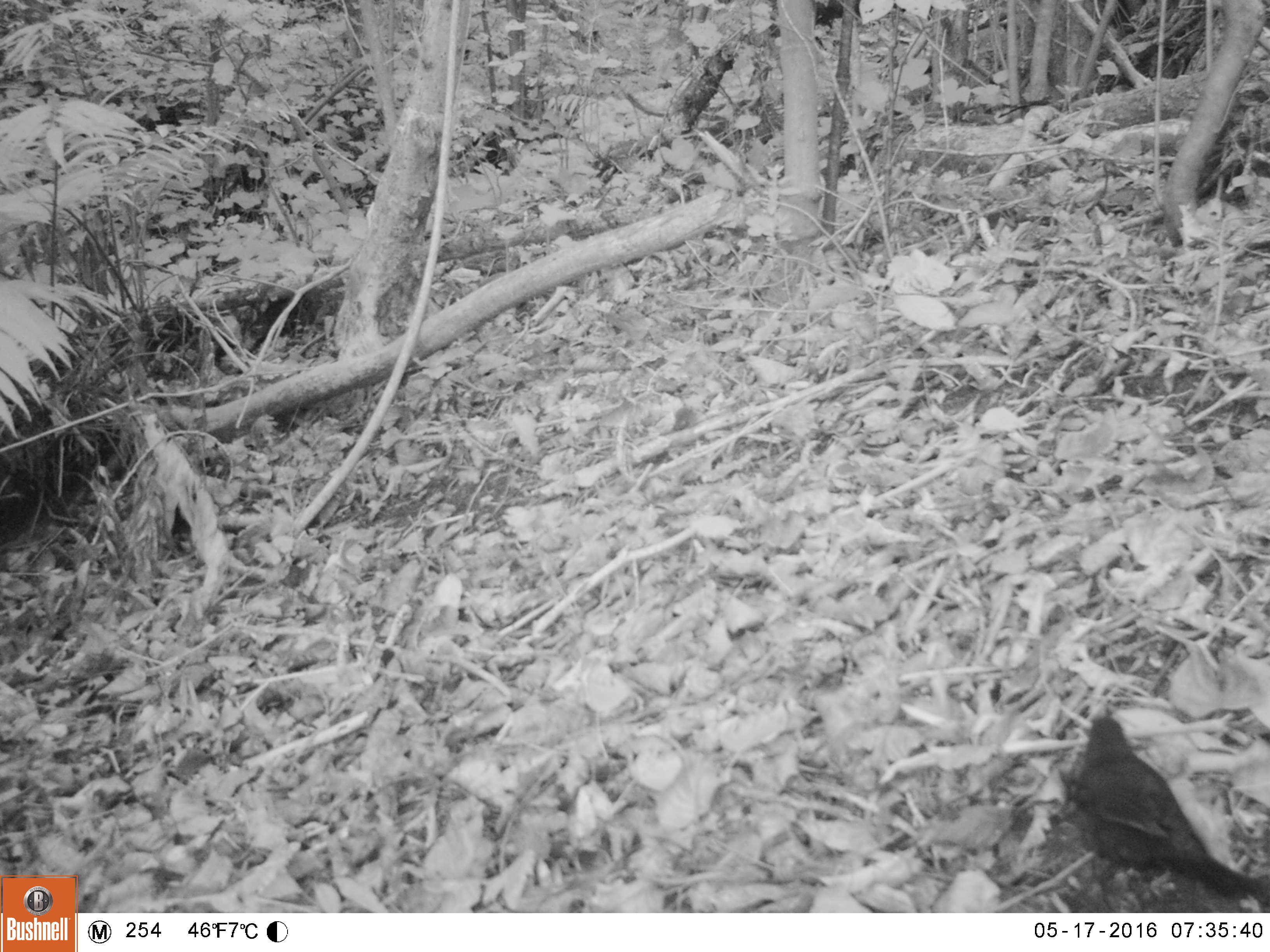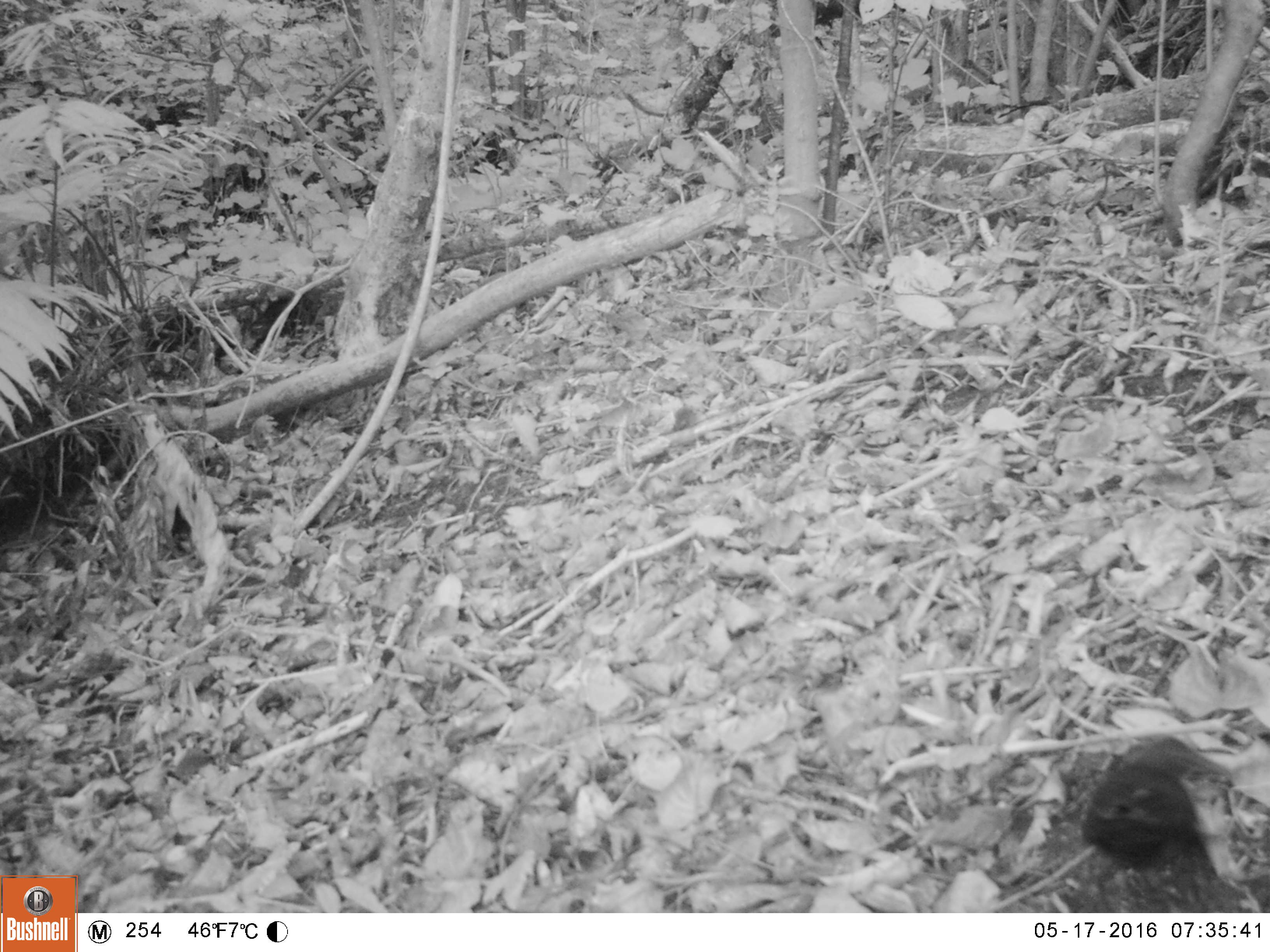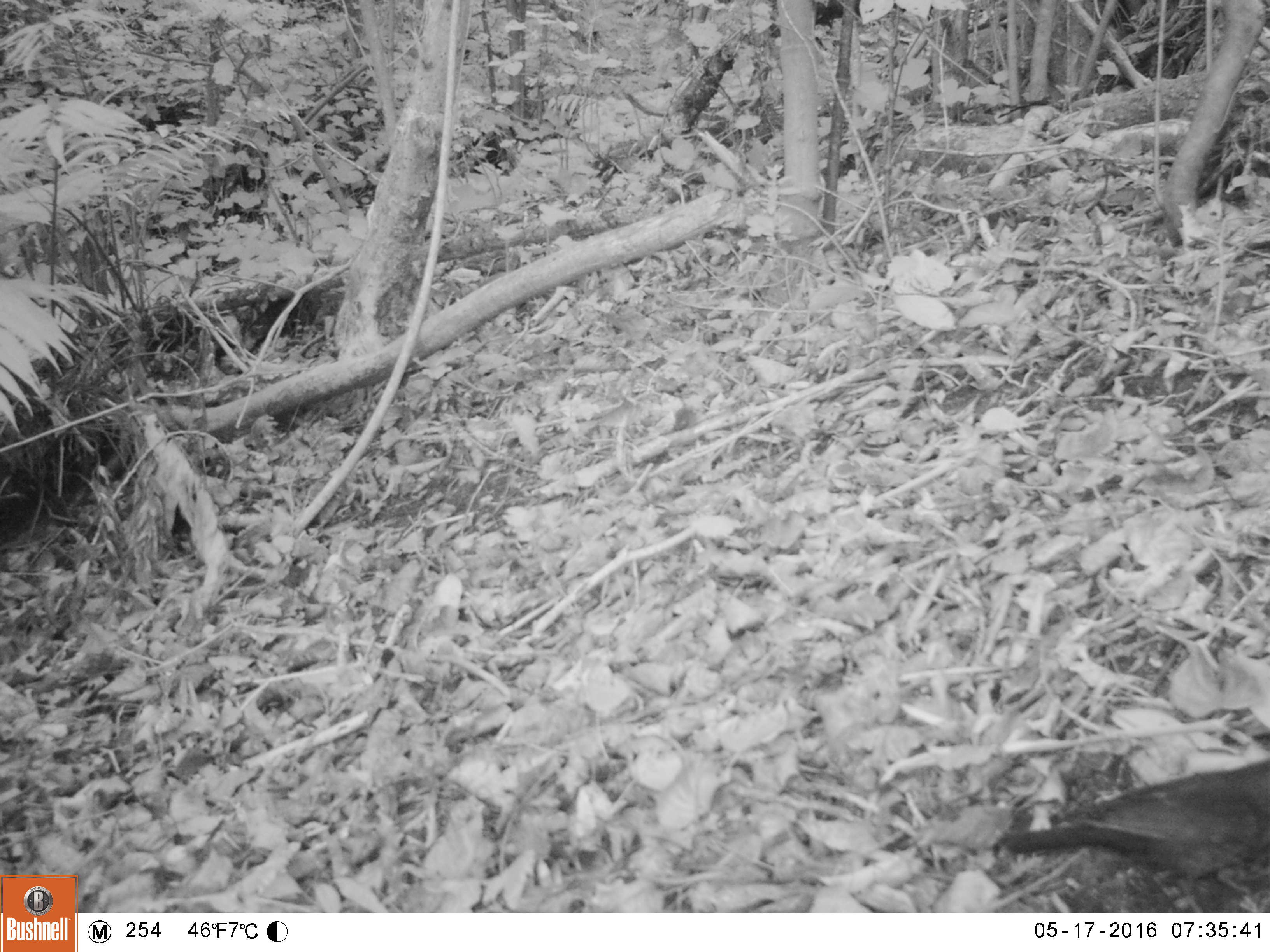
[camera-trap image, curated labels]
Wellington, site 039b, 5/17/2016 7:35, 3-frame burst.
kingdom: Animalia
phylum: Chordata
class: Aves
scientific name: Aves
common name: bird